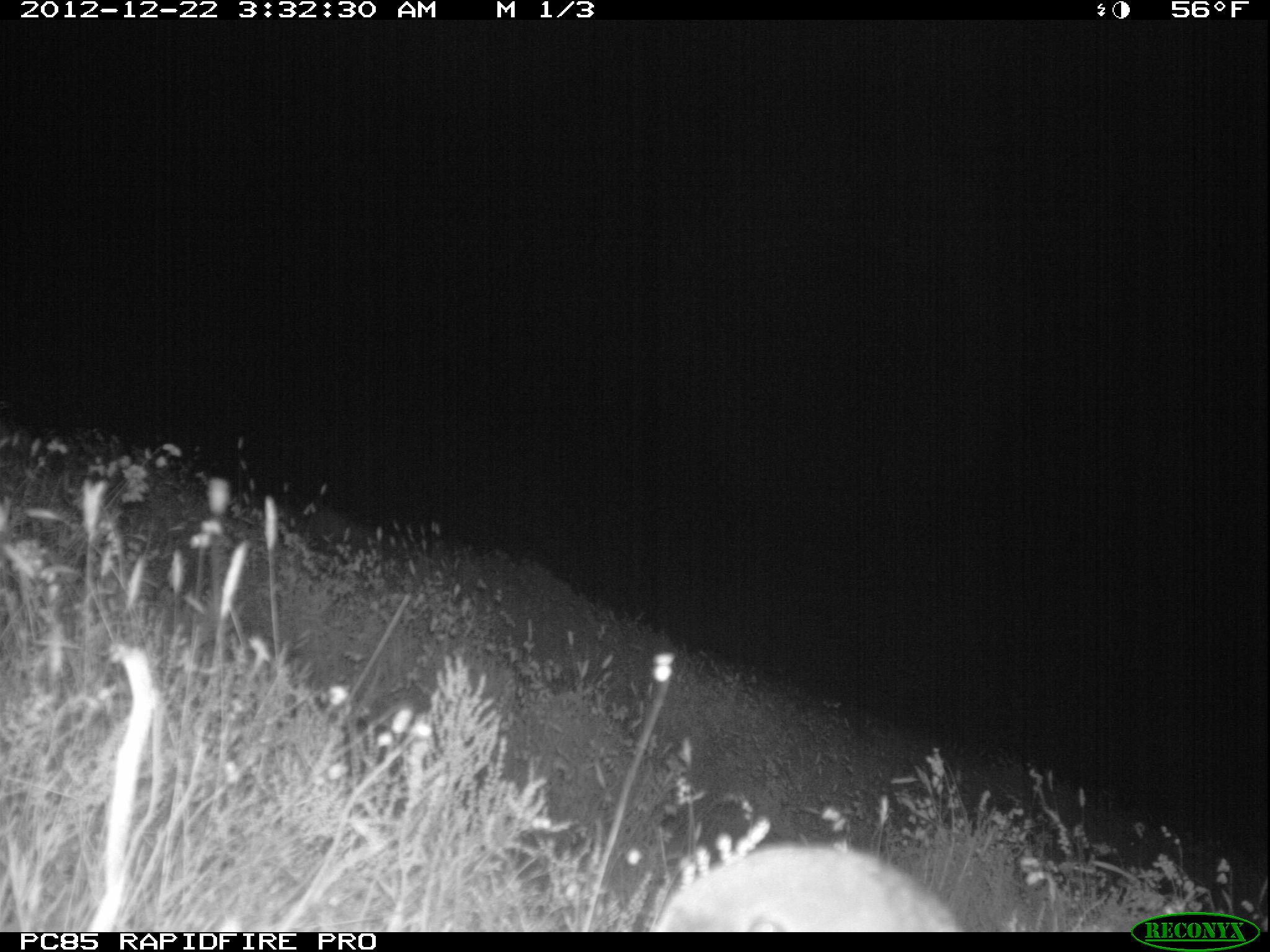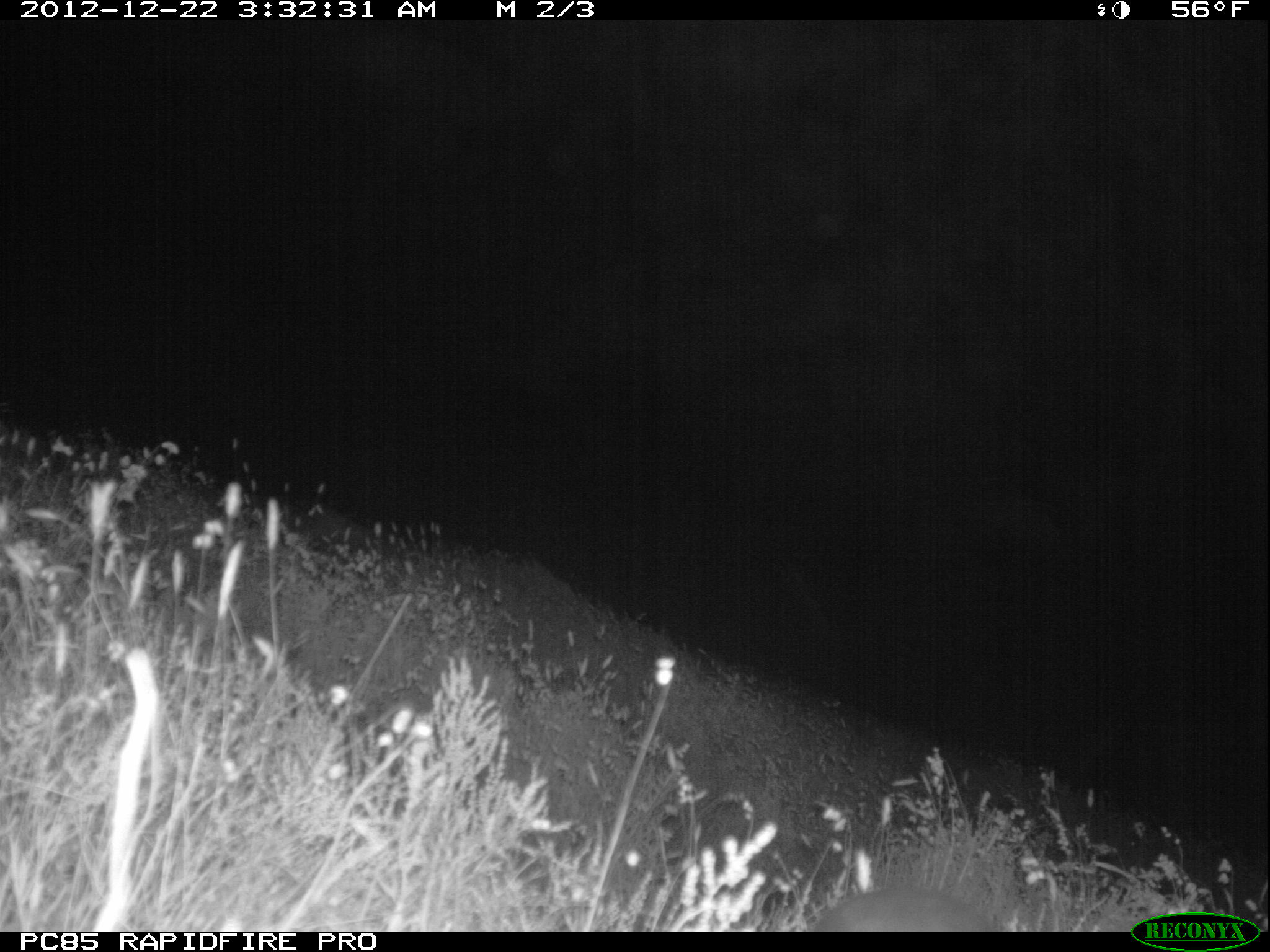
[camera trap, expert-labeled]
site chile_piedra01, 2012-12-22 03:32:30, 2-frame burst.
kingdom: Animalia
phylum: Chordata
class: Aves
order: Procellariiformes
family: Procellariidae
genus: Calonectris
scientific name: Calonectris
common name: shearwater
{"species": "shearwater (Calonectris)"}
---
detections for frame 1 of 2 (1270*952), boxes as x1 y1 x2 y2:
shearwater: 643 841 967 933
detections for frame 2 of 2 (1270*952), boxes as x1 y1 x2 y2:
shearwater: 810 885 989 933